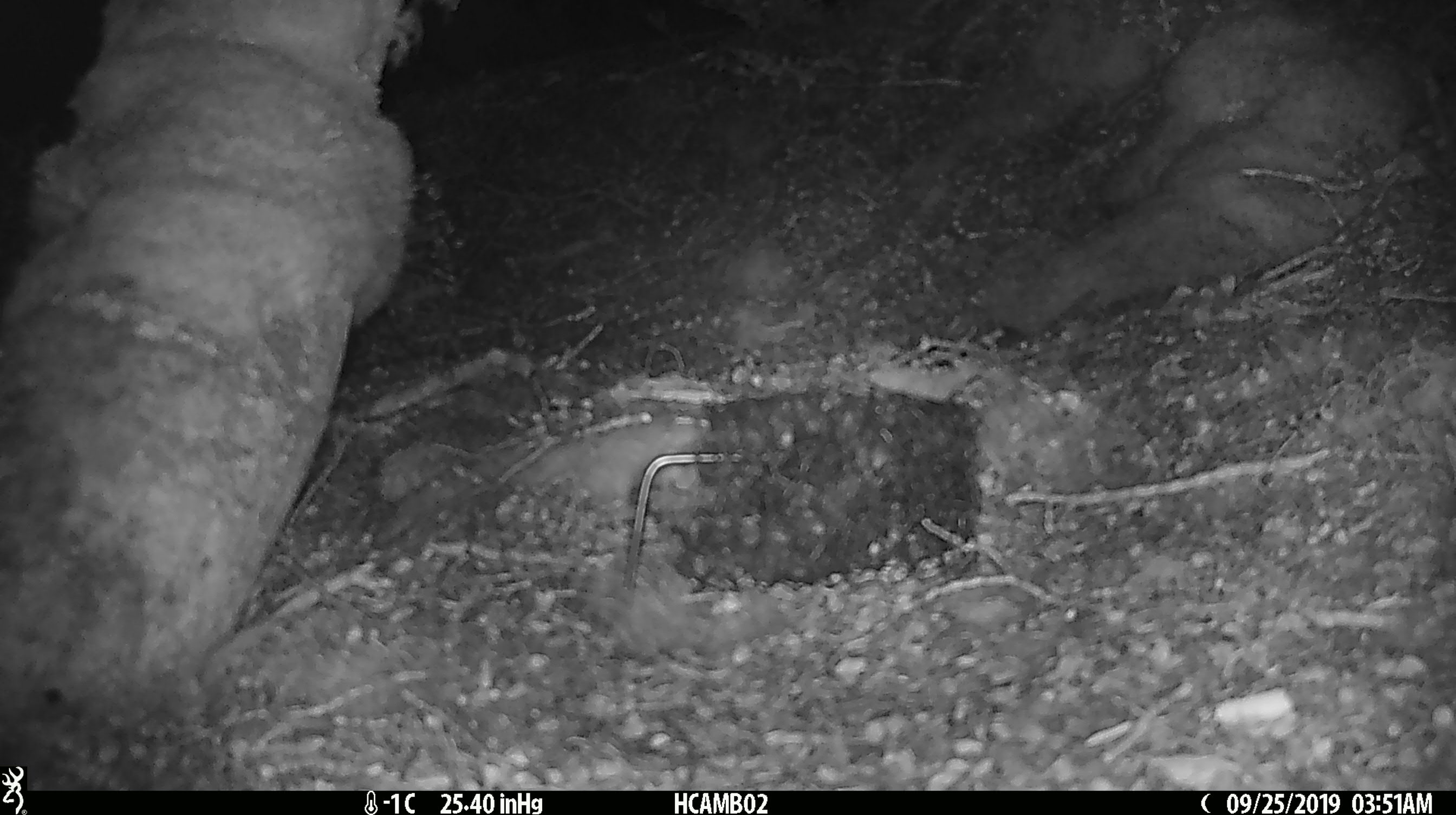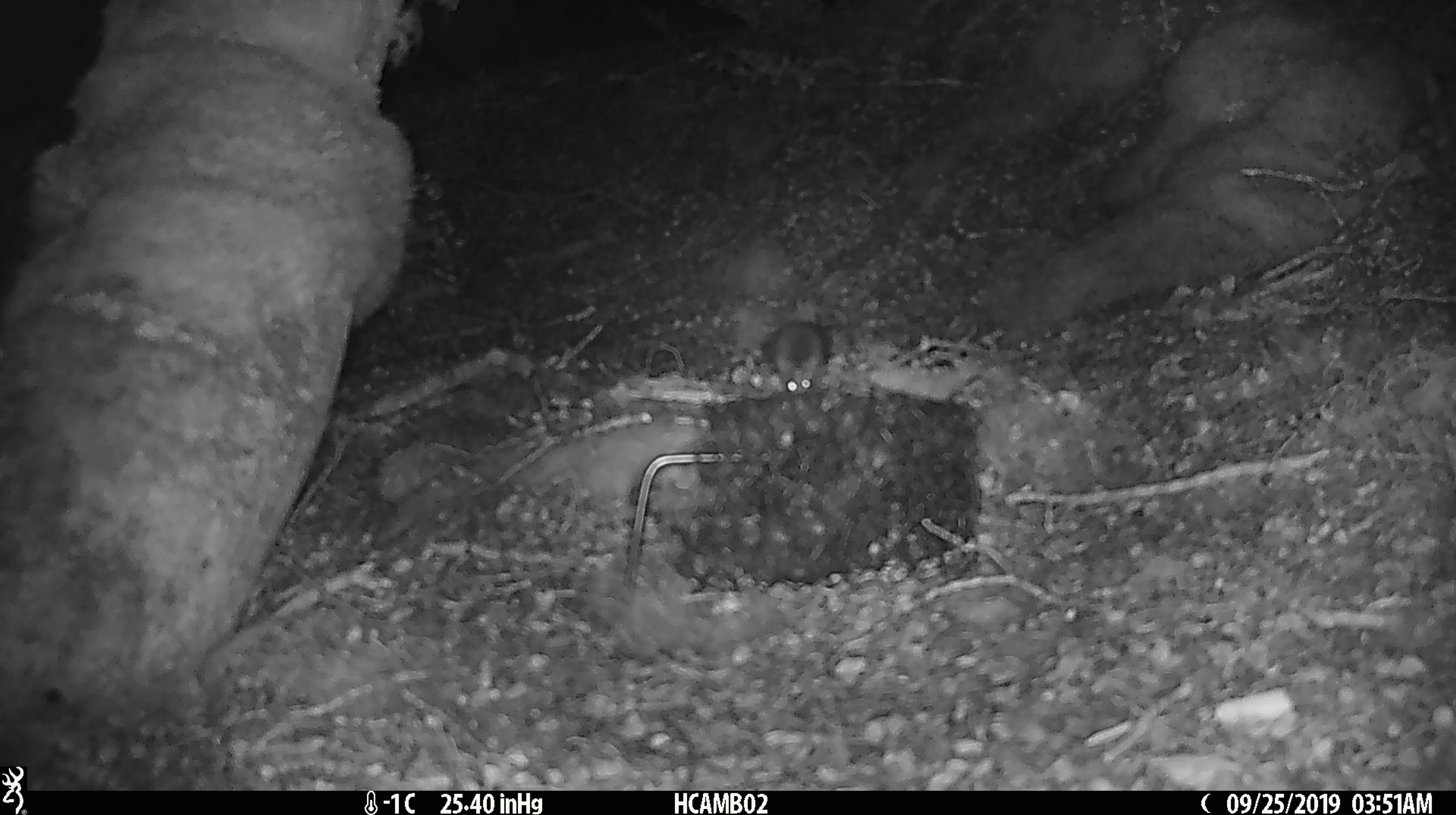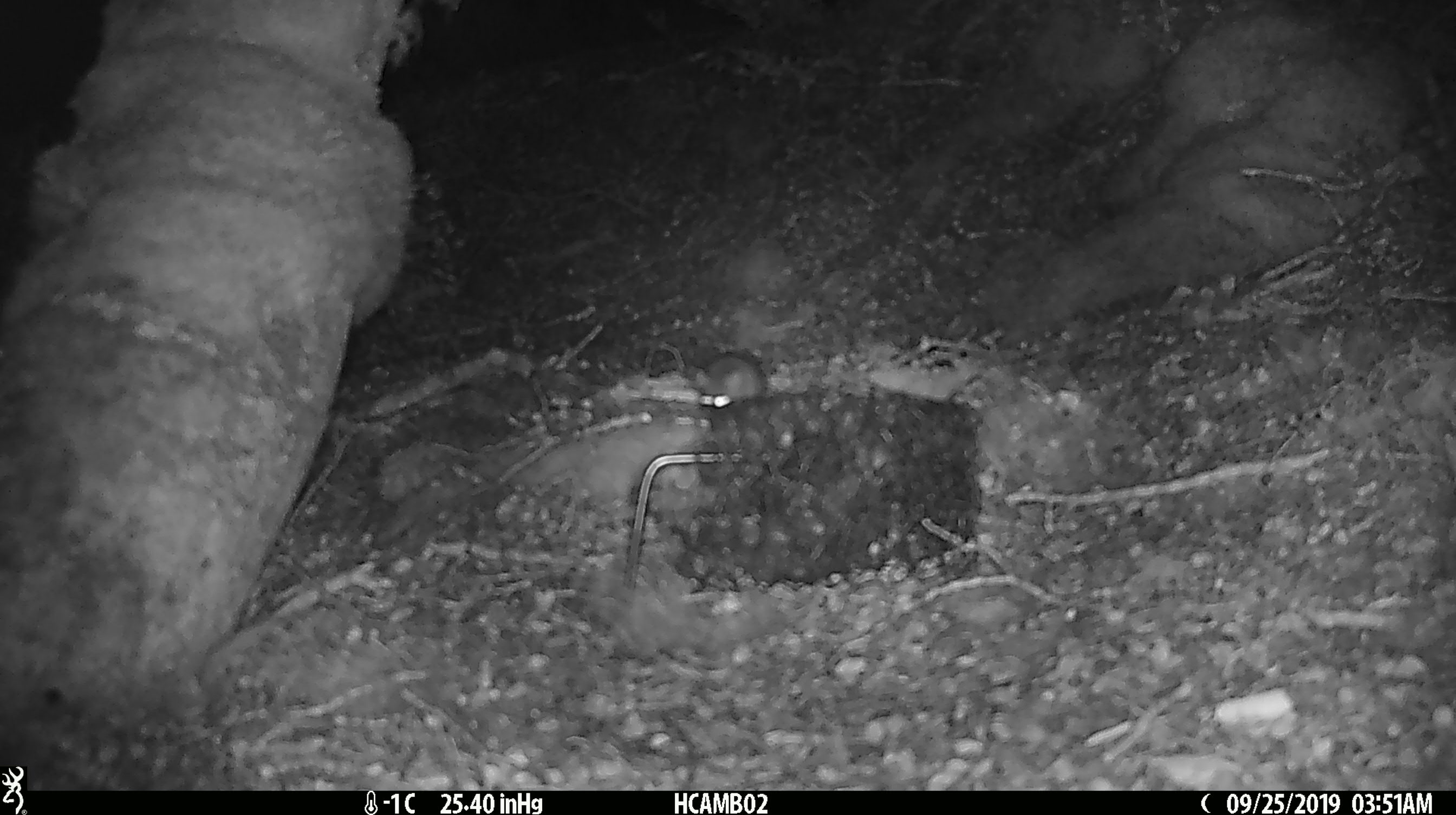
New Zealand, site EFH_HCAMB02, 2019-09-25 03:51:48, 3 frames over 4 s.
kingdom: Animalia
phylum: Chordata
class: Mammalia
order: Rodentia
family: Muridae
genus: Mus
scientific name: Mus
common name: mouse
Mouse (Mus).